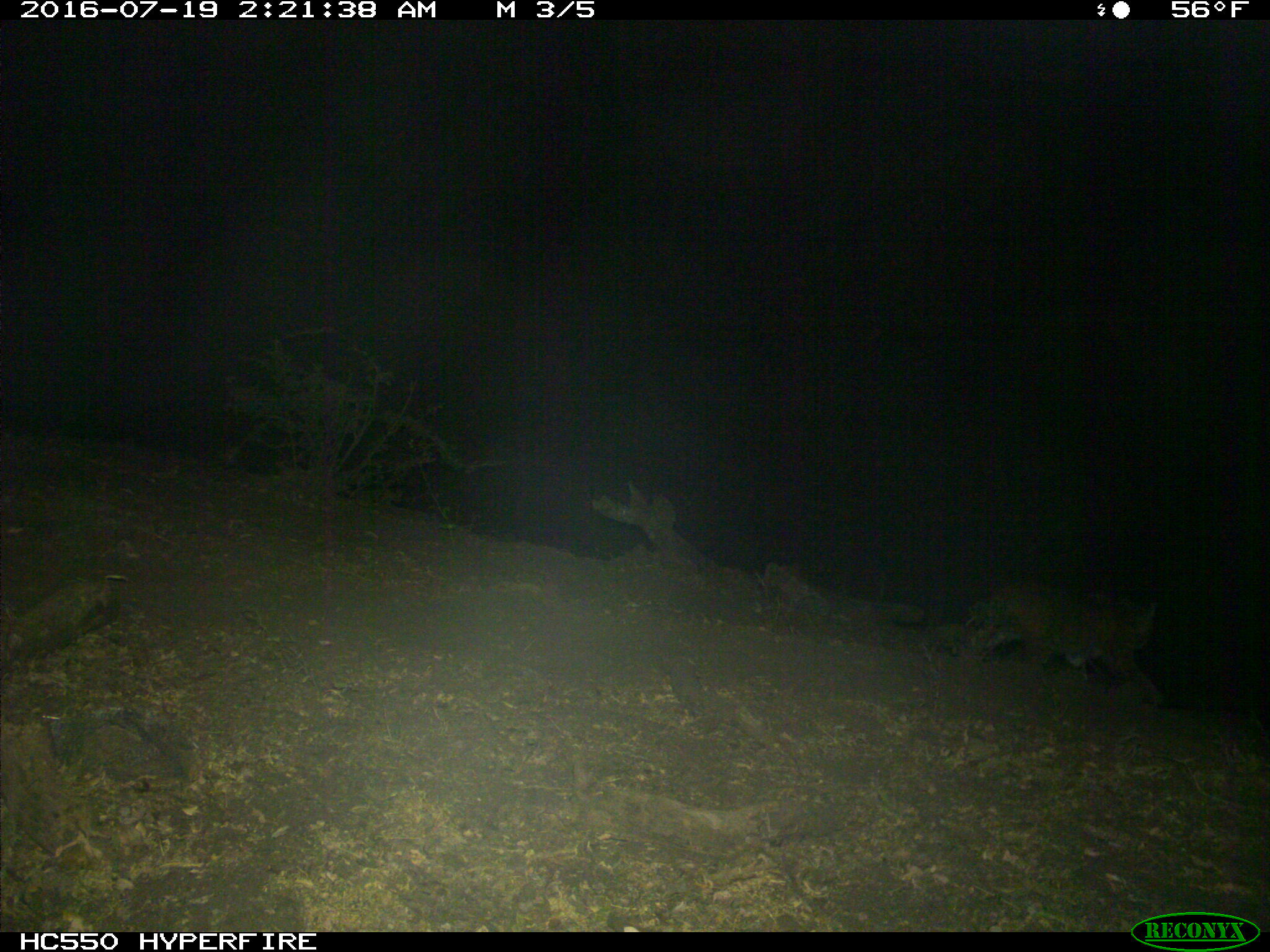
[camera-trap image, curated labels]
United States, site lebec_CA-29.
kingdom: Animalia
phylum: Chordata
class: Mammalia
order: Carnivora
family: Felidae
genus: Lynx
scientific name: Lynx rufus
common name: bobcat